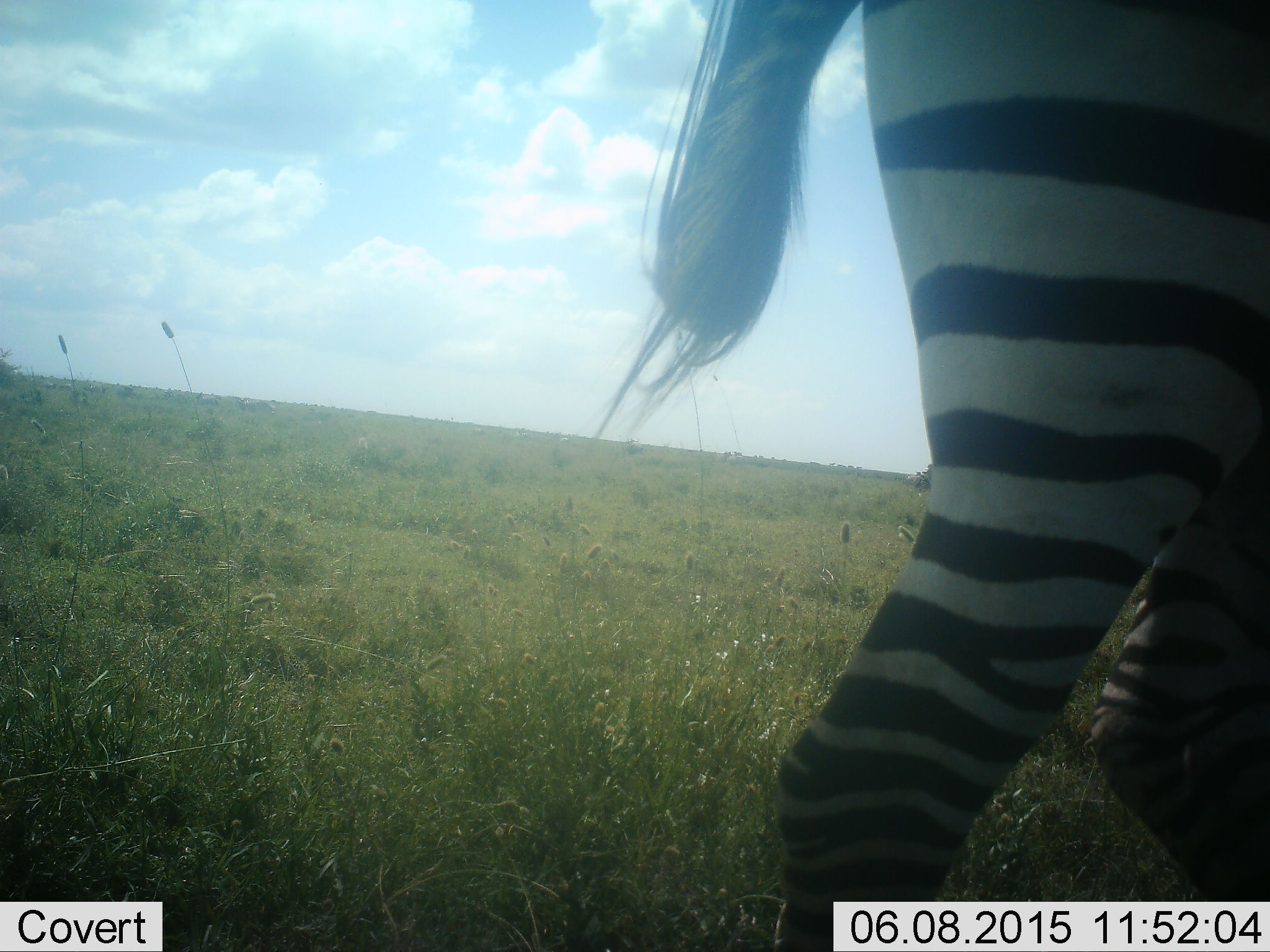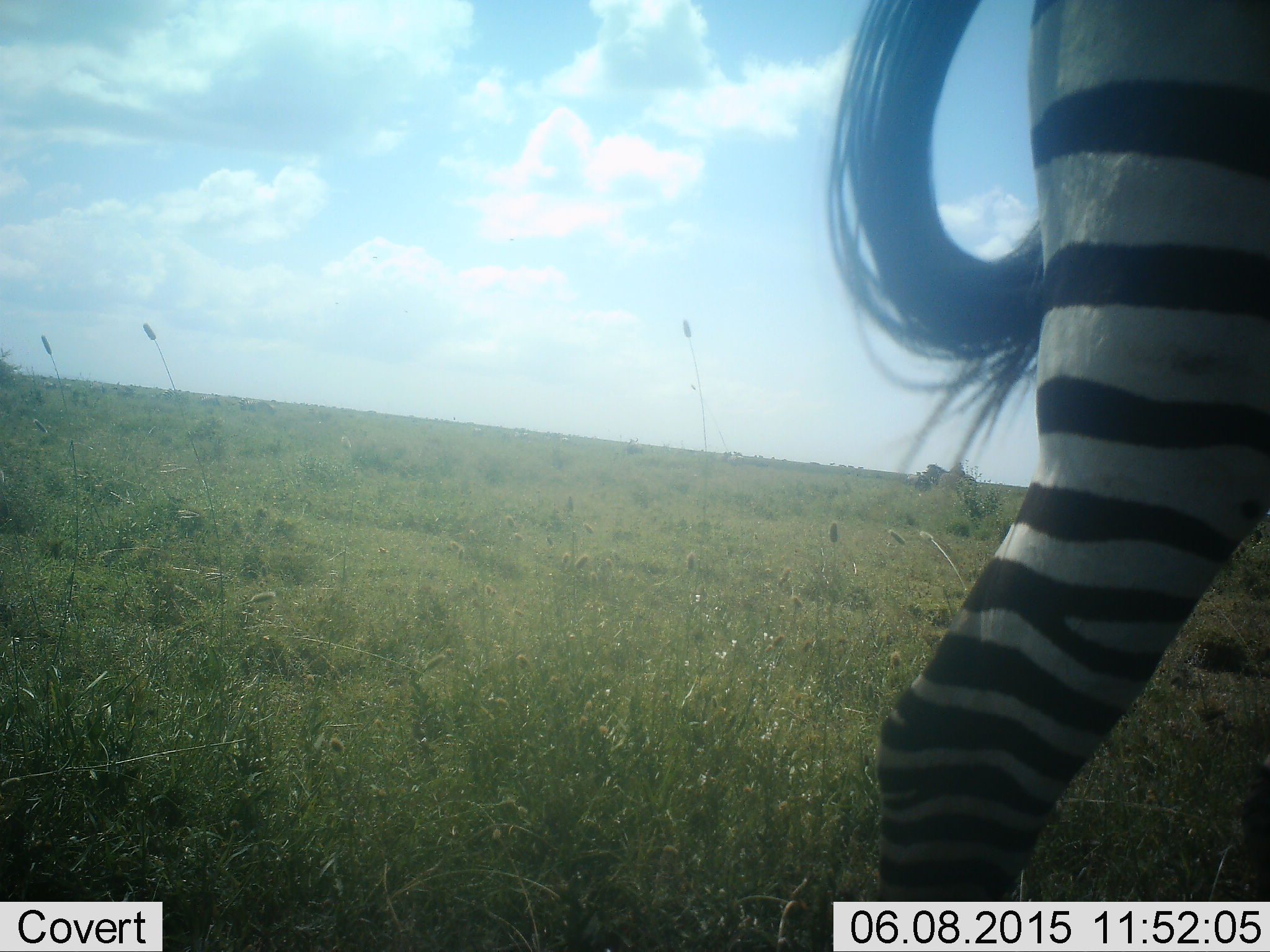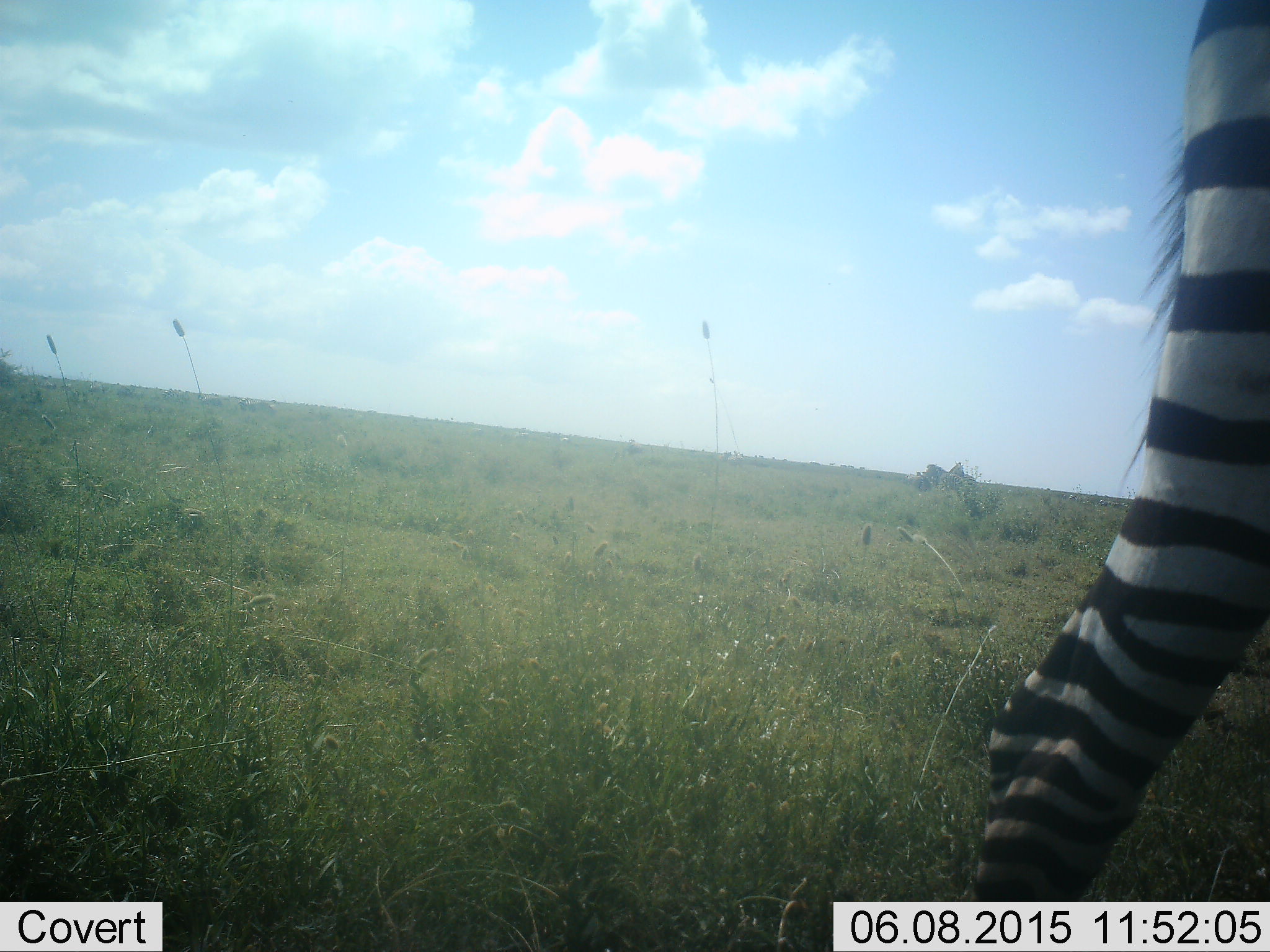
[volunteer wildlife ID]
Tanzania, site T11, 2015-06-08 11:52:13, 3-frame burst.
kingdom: Animalia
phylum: Chordata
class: Mammalia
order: Perissodactyla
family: Equidae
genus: Equus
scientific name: Equus quagga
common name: plains zebra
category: zebra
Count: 1.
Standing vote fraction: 18%.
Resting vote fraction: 0%.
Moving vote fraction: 91%.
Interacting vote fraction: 0%.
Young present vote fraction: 0%.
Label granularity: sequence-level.